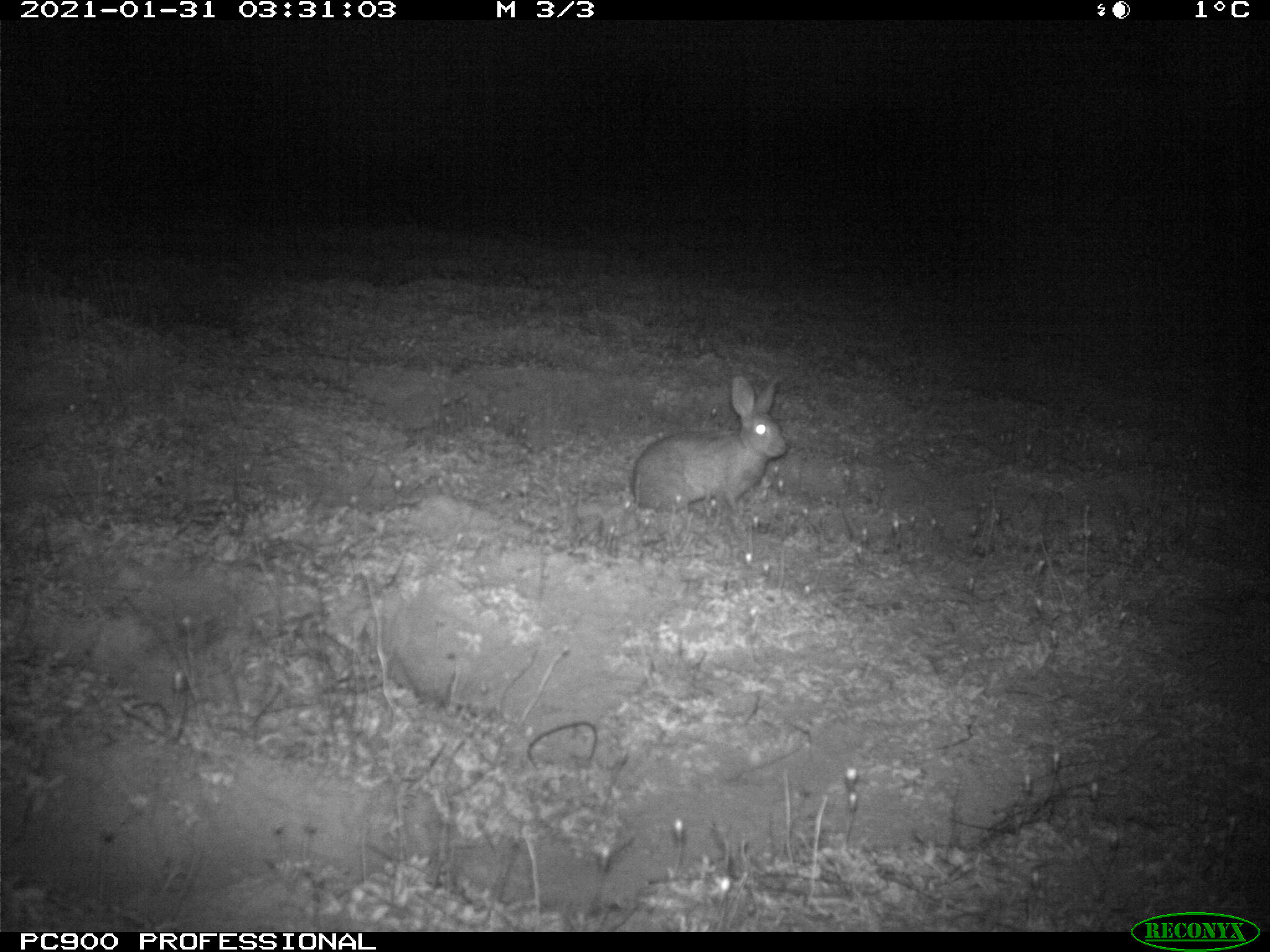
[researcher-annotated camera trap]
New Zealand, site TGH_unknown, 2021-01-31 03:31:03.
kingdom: Animalia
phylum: Chordata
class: Mammalia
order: Lagomorpha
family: Leporidae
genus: Oryctolagus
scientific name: Oryctolagus cuniculus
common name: european rabbit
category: rabbit